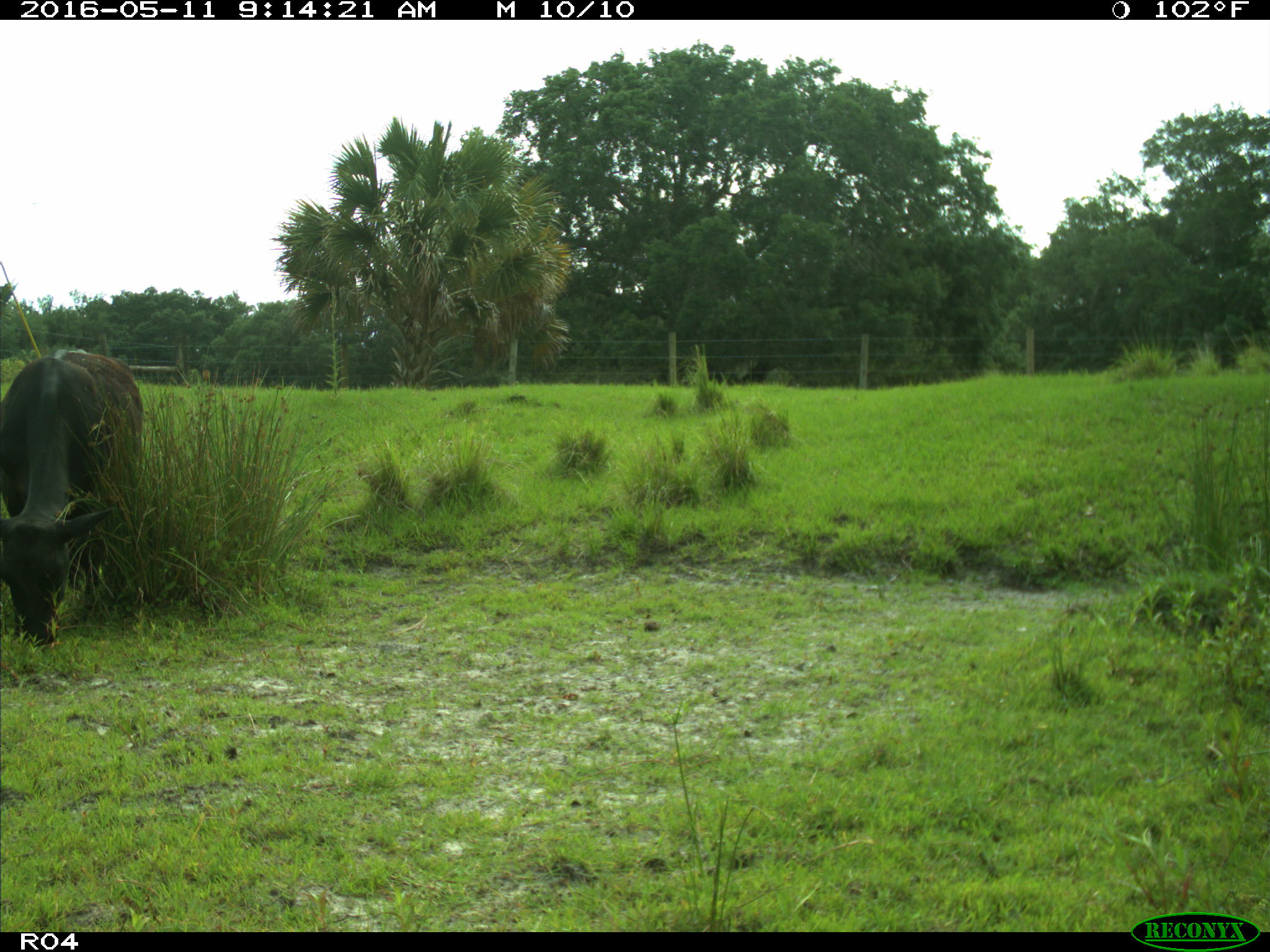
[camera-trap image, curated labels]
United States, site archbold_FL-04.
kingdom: Animalia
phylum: Chordata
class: Mammalia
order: Artiodactyla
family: Bovidae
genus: Bos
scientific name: Bos taurus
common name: domestic cow